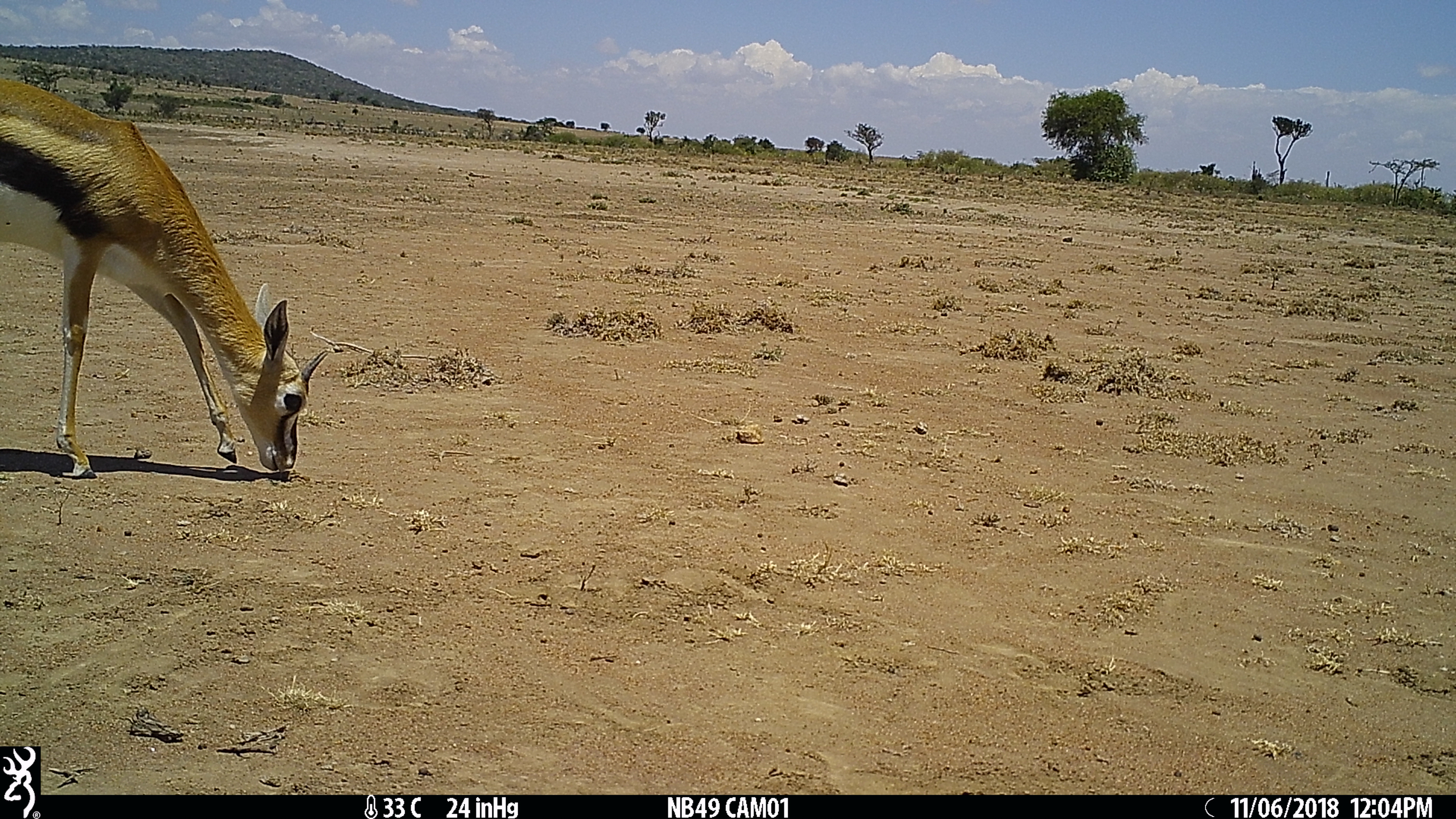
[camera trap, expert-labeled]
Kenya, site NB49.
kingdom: Animalia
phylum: Chordata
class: Mammalia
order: Artiodactyla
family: Bovidae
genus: Eudorcas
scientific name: Eudorcas thomsonii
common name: thomon's gazelle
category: gazelle thomsons